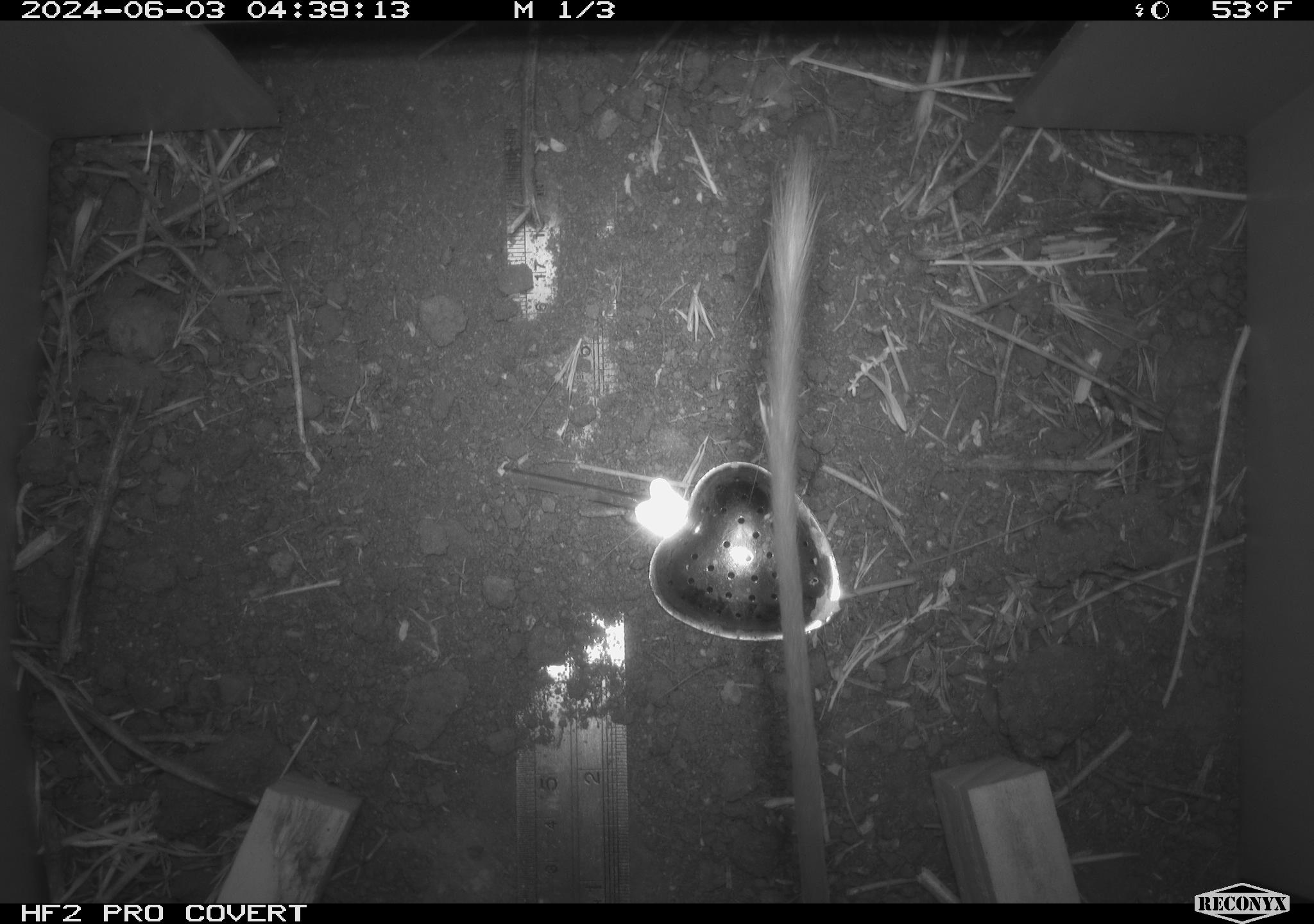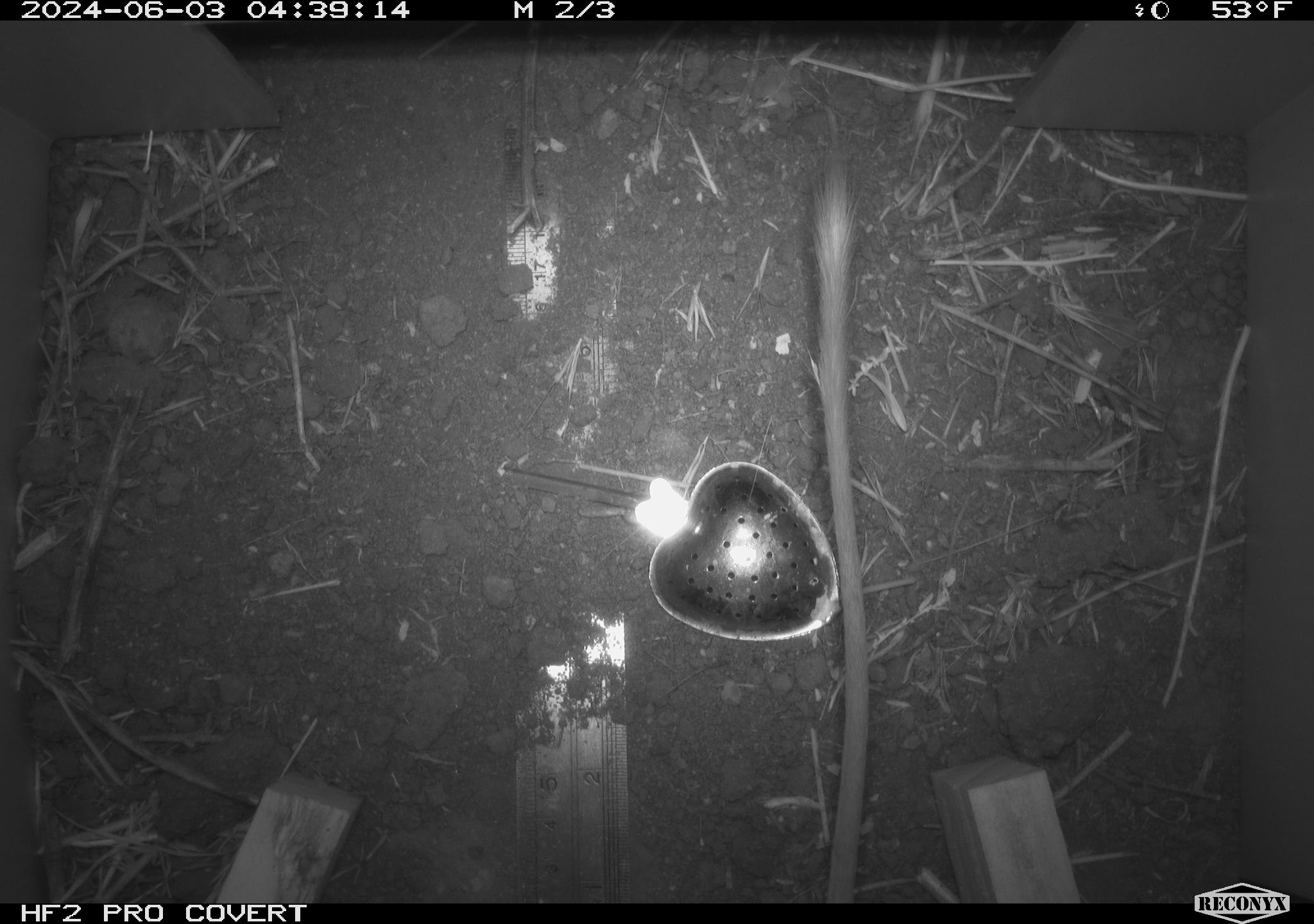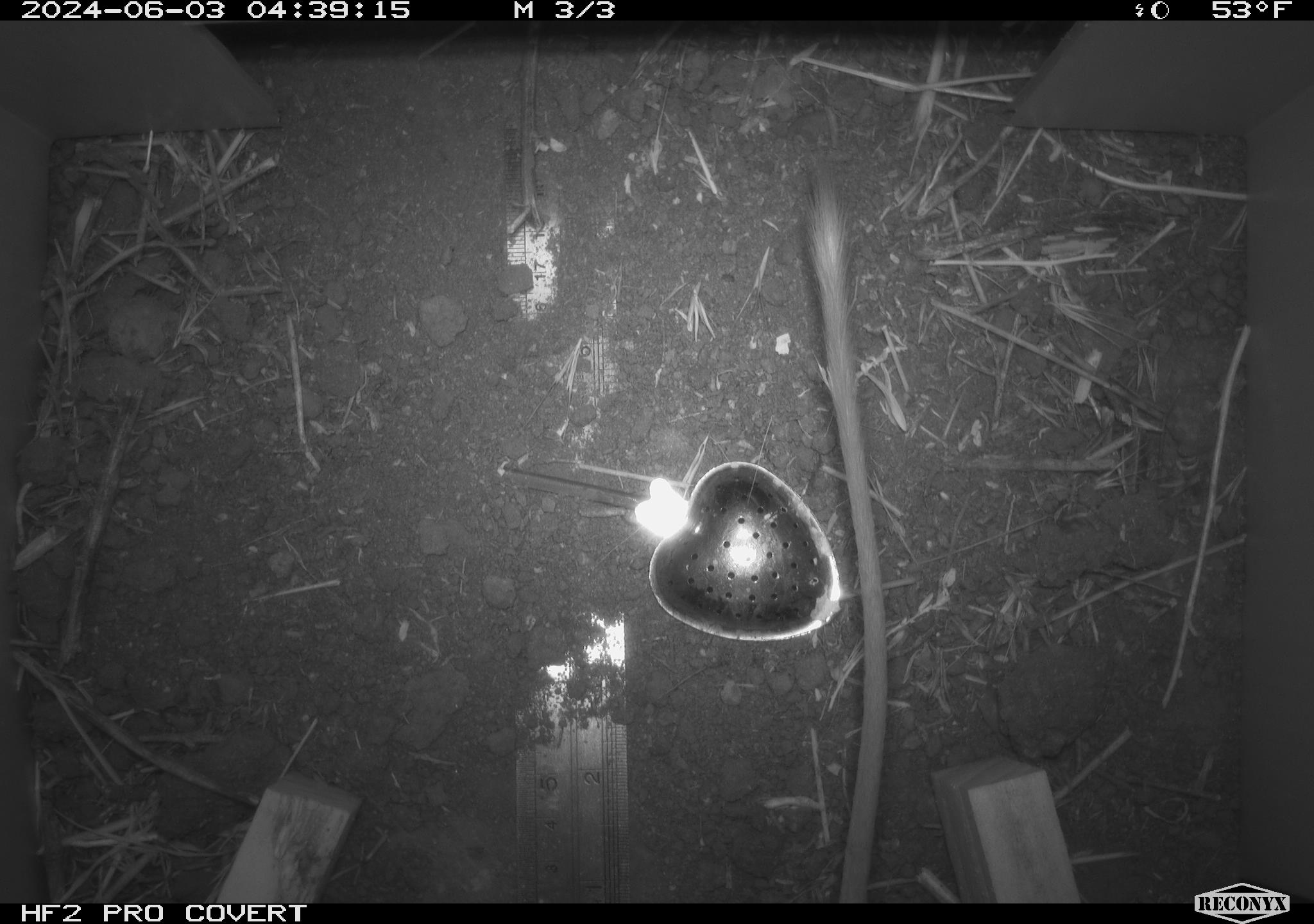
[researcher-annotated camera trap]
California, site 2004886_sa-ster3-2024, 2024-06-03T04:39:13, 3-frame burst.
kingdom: Animalia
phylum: Chordata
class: Mammalia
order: Rodentia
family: Heteromyidae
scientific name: Heteromyidae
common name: kangaroo rats and pocket mice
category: heteromyidae family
Heteromyidae family (kangaroo rats and pocket mice) (Heteromyidae).